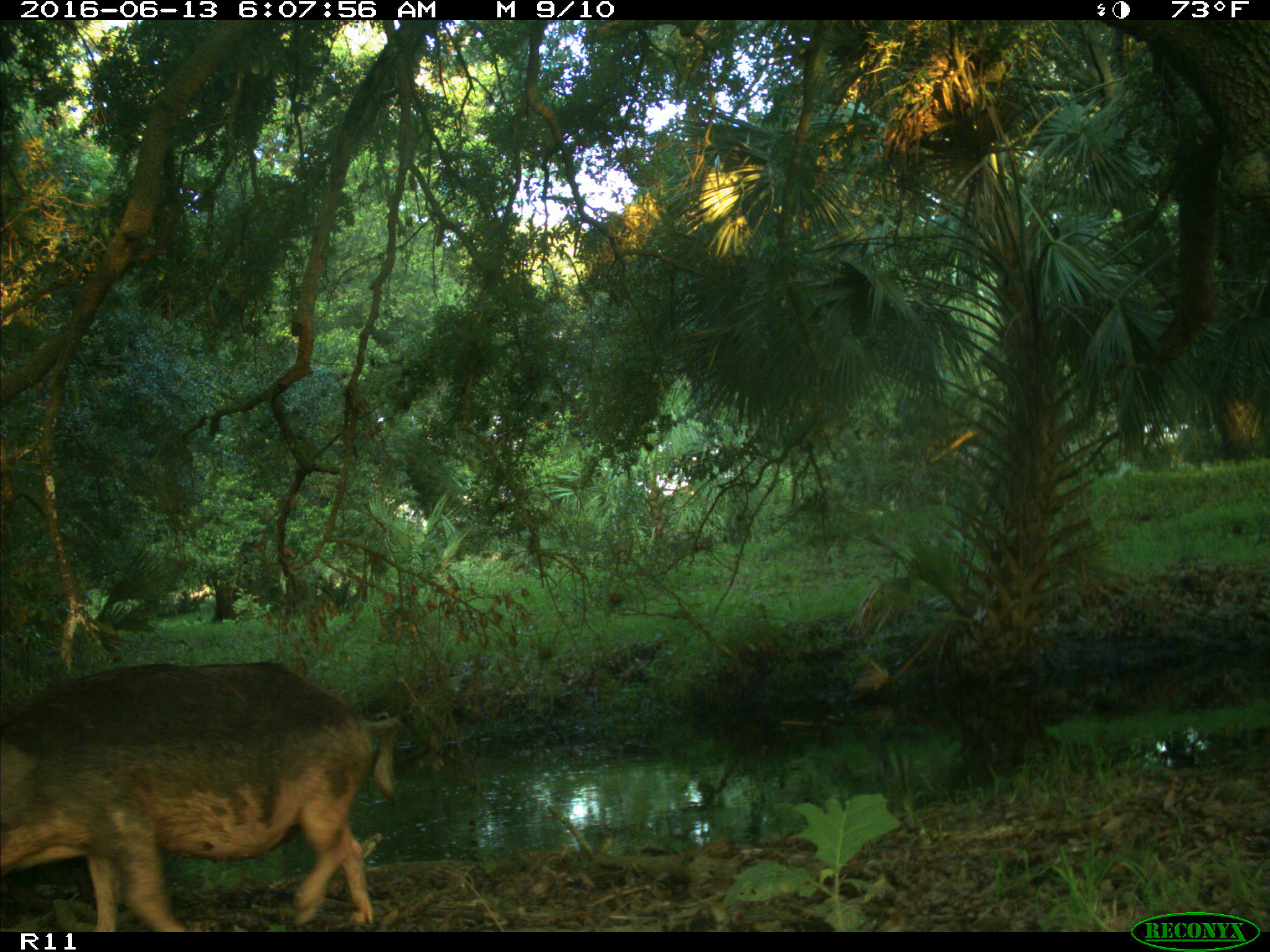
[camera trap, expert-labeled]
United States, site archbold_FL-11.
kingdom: Animalia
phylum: Chordata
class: Mammalia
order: Artiodactyla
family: Suidae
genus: Sus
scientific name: Sus scrofa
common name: wild boar